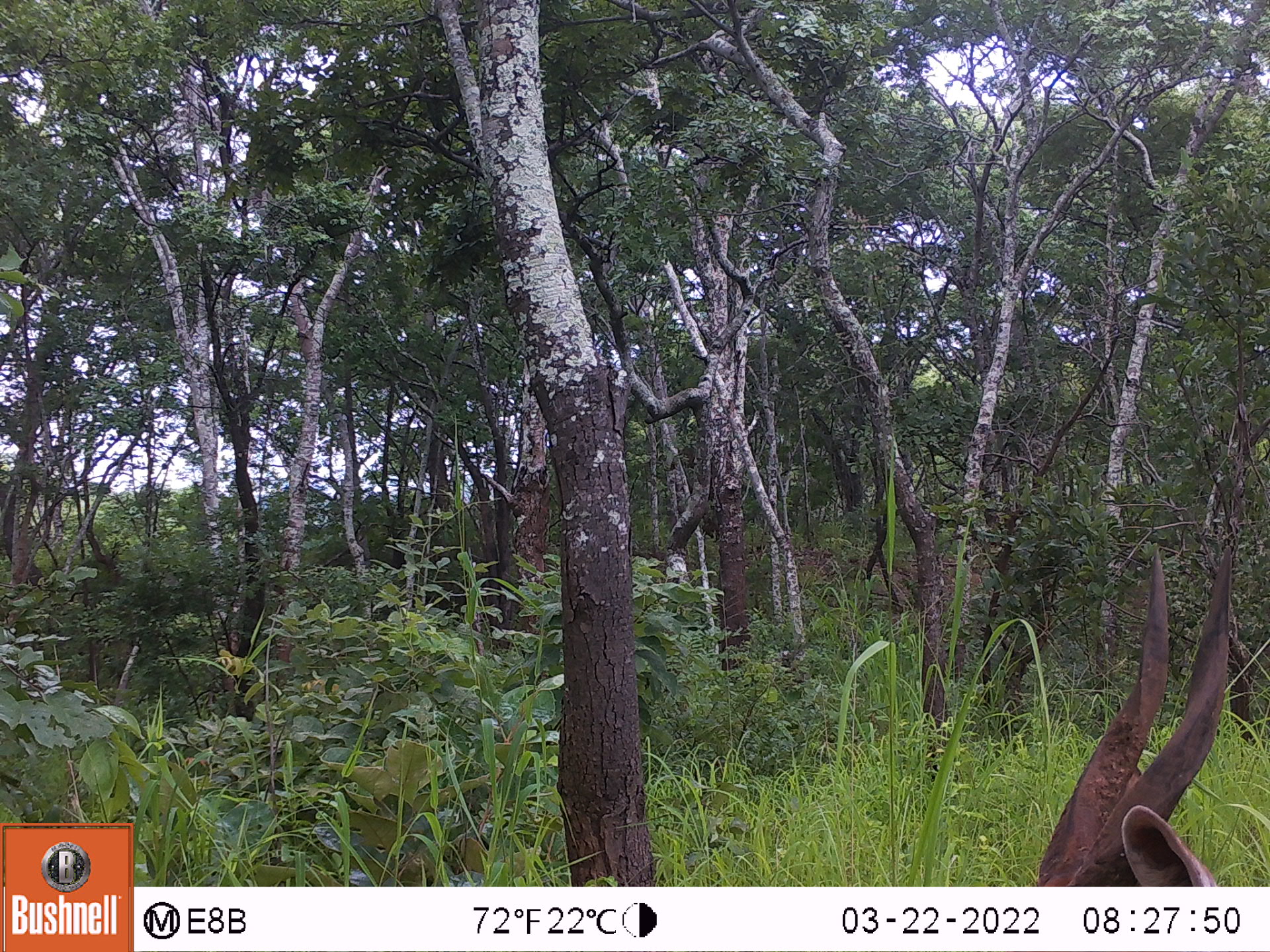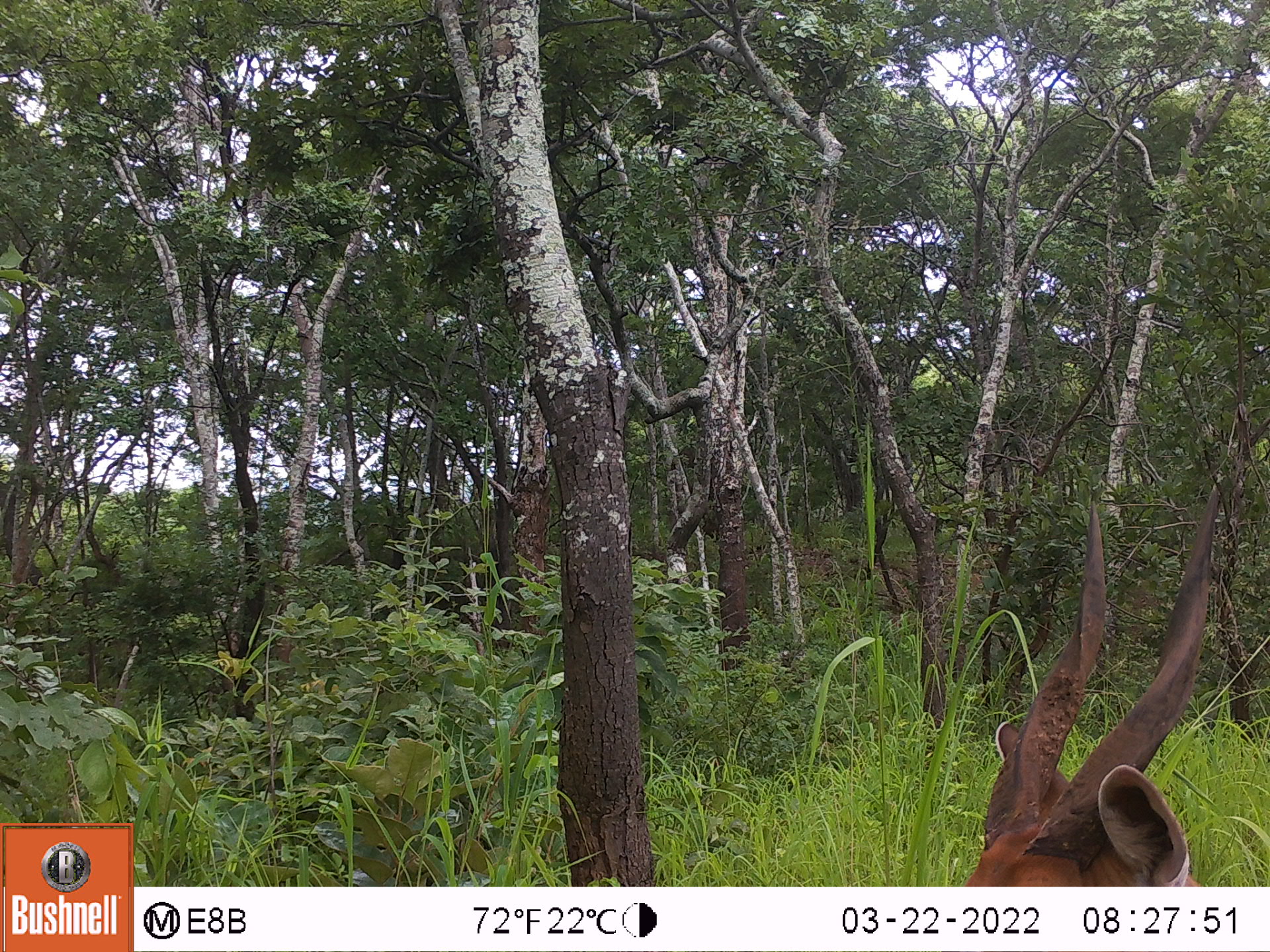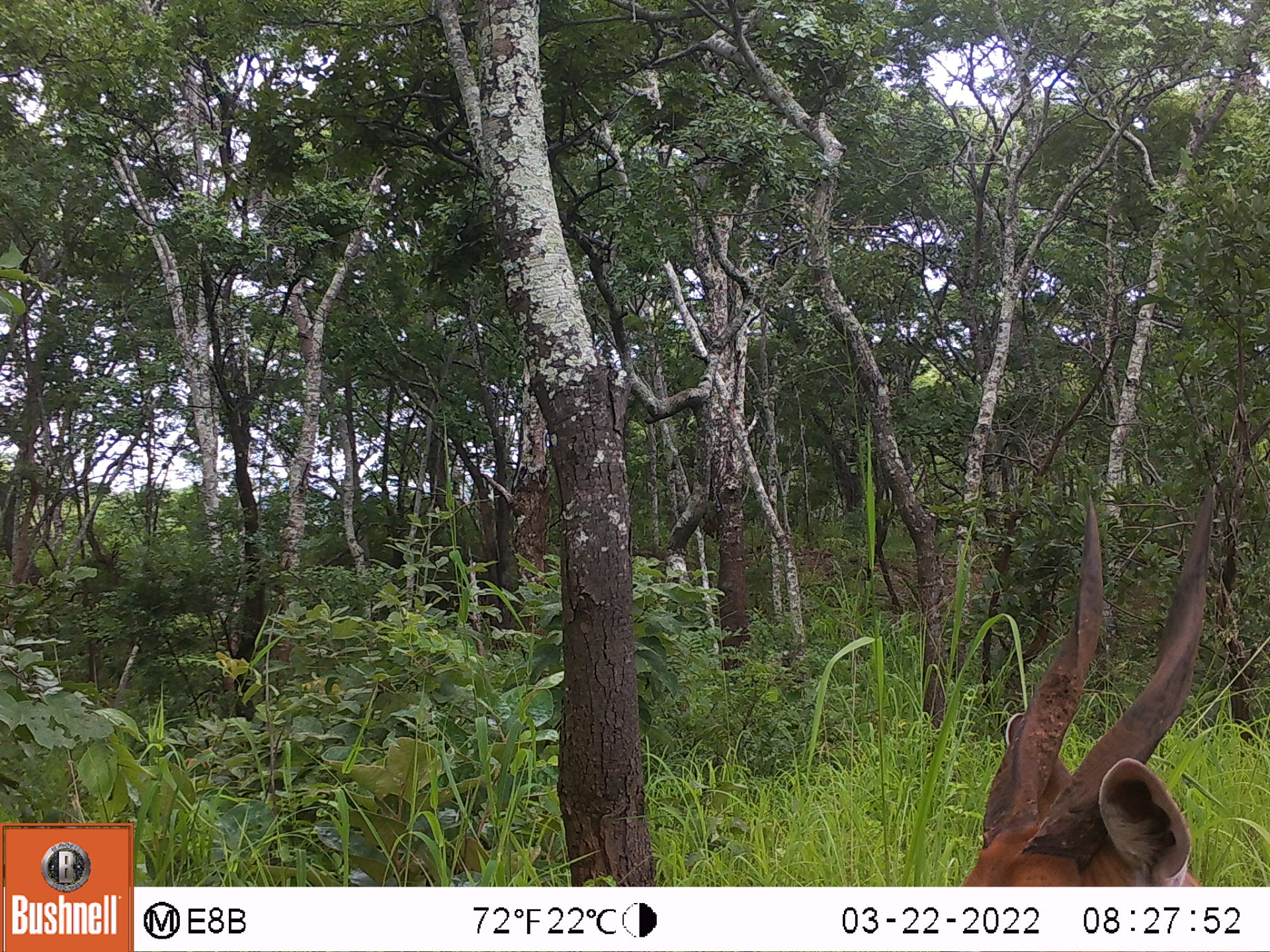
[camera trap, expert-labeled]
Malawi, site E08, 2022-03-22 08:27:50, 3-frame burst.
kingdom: Animalia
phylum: Chordata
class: Mammalia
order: Artiodactyla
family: Bovidae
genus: Tragelaphus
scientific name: Tragelaphus sylvaticus sylvaticus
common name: cape bushbuck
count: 1